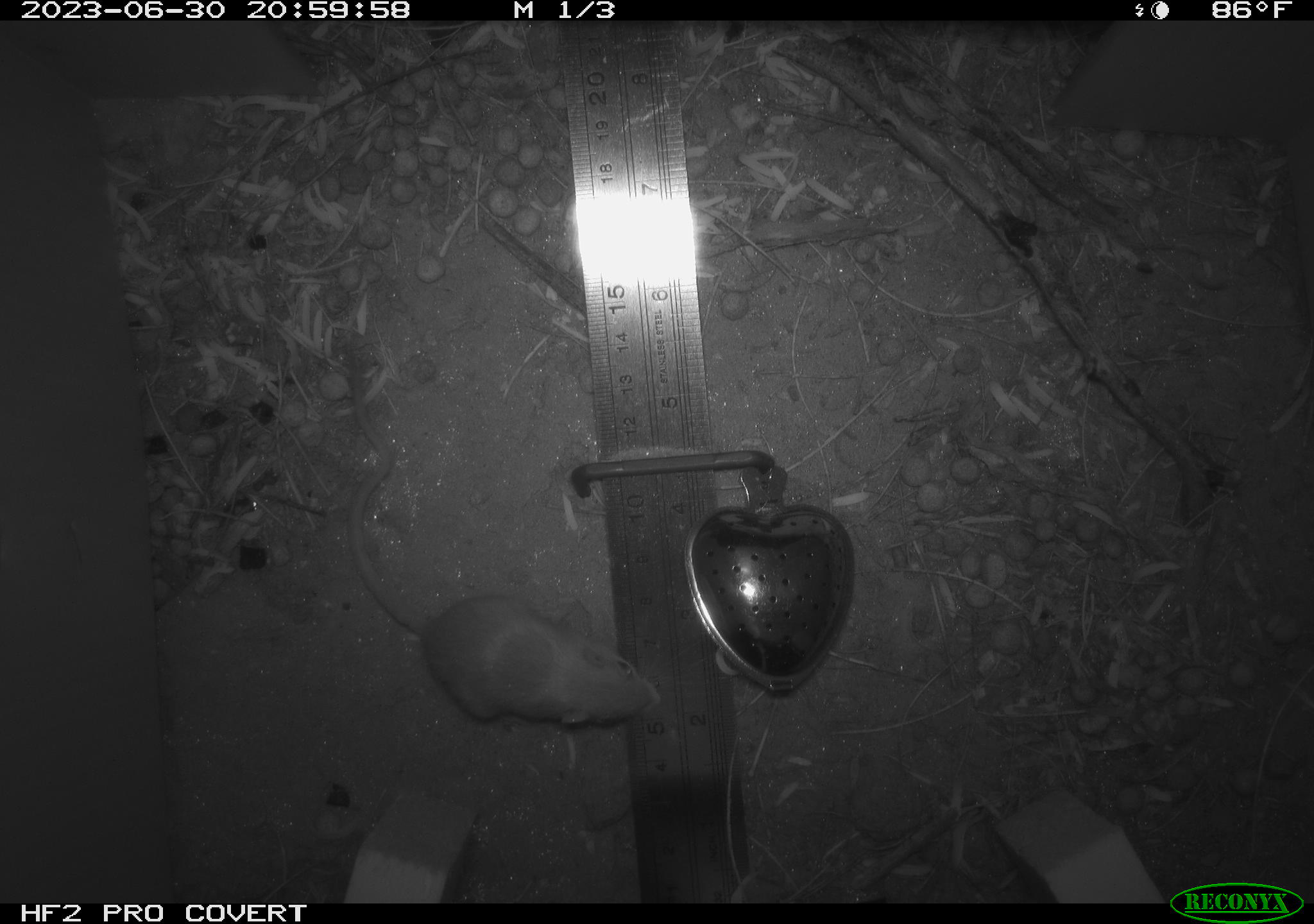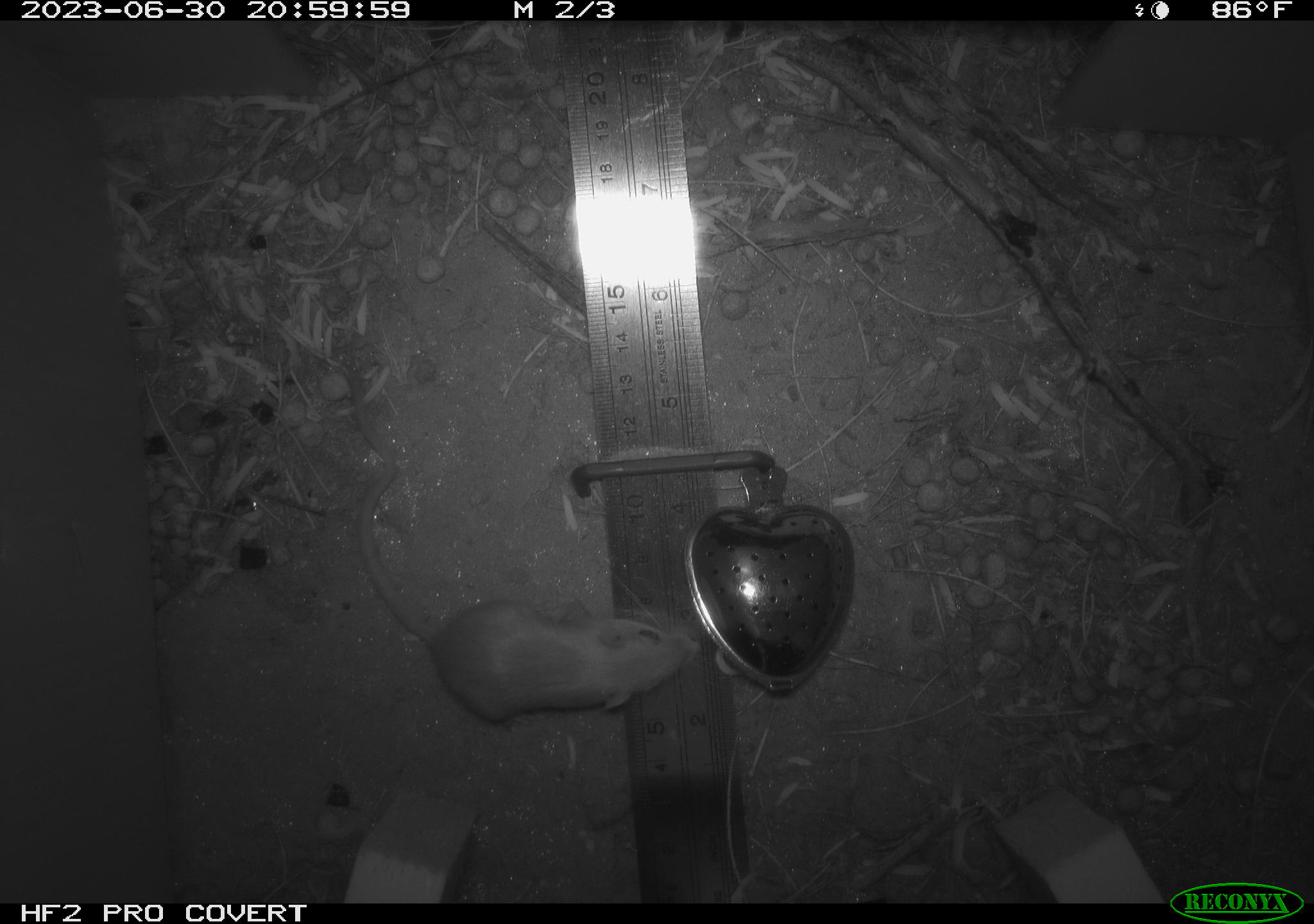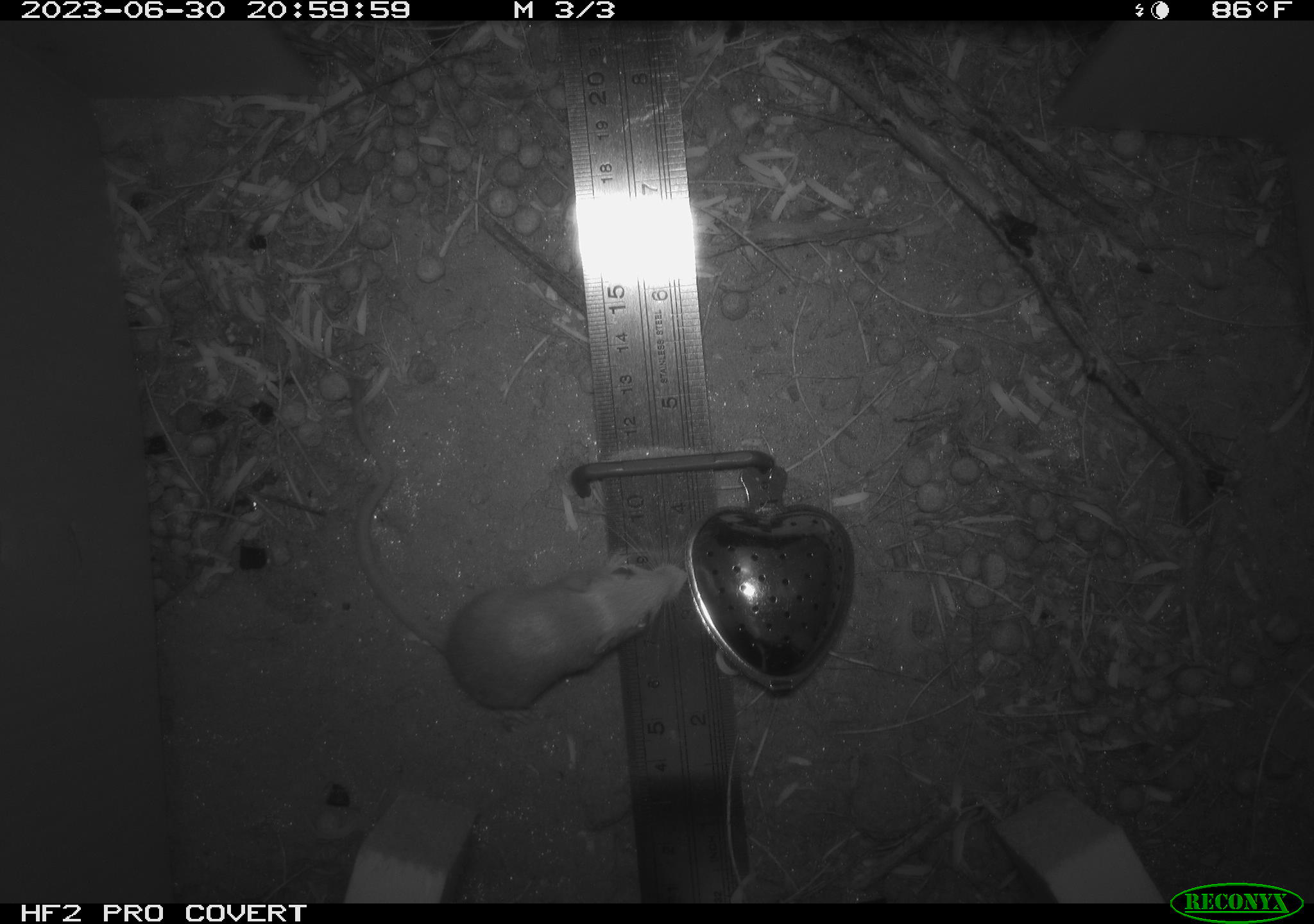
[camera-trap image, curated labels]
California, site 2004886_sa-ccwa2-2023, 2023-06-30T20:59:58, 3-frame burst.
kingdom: Animalia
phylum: Chordata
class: Mammalia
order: Rodentia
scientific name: Rodentia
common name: mouse species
Mouse species (Rodentia).